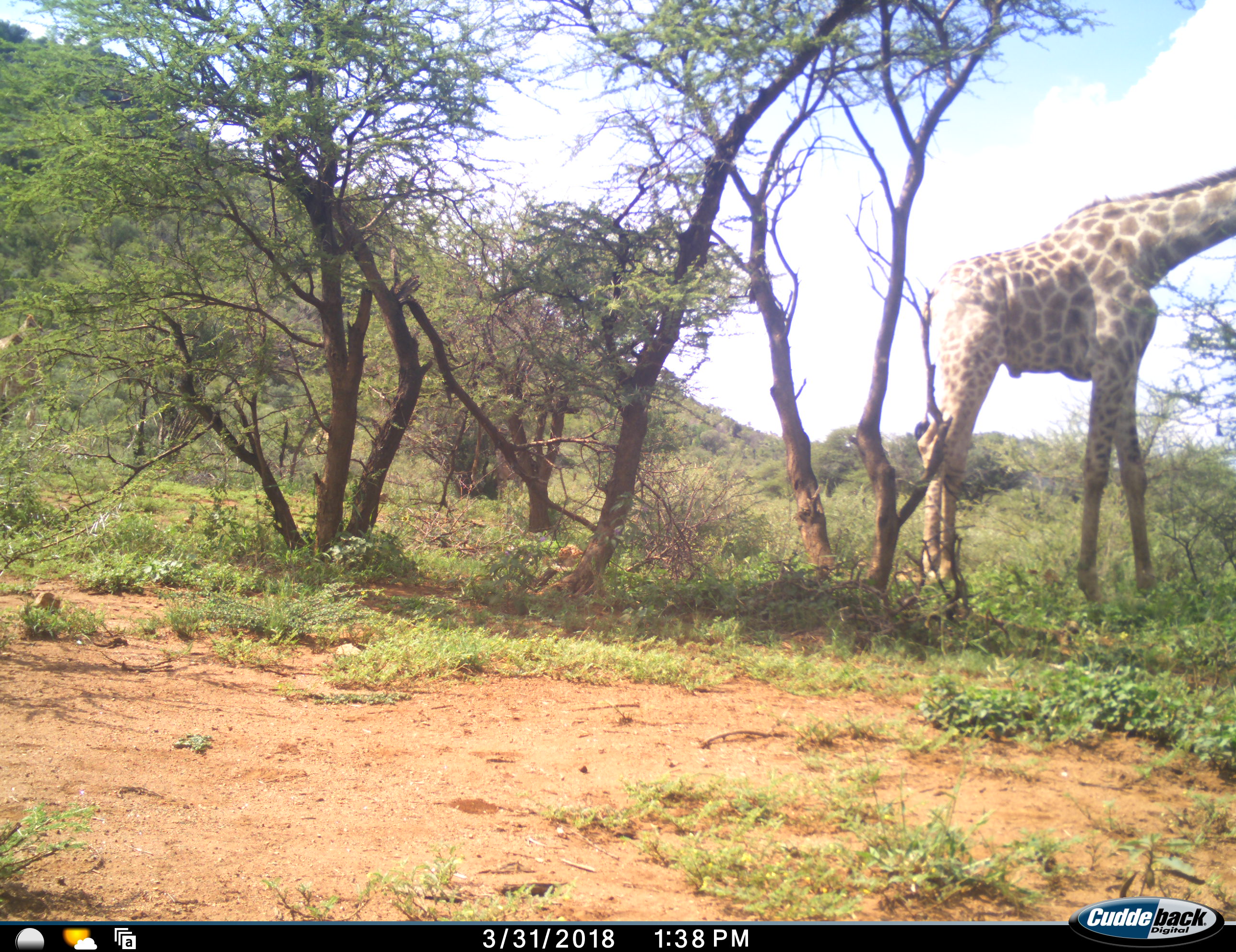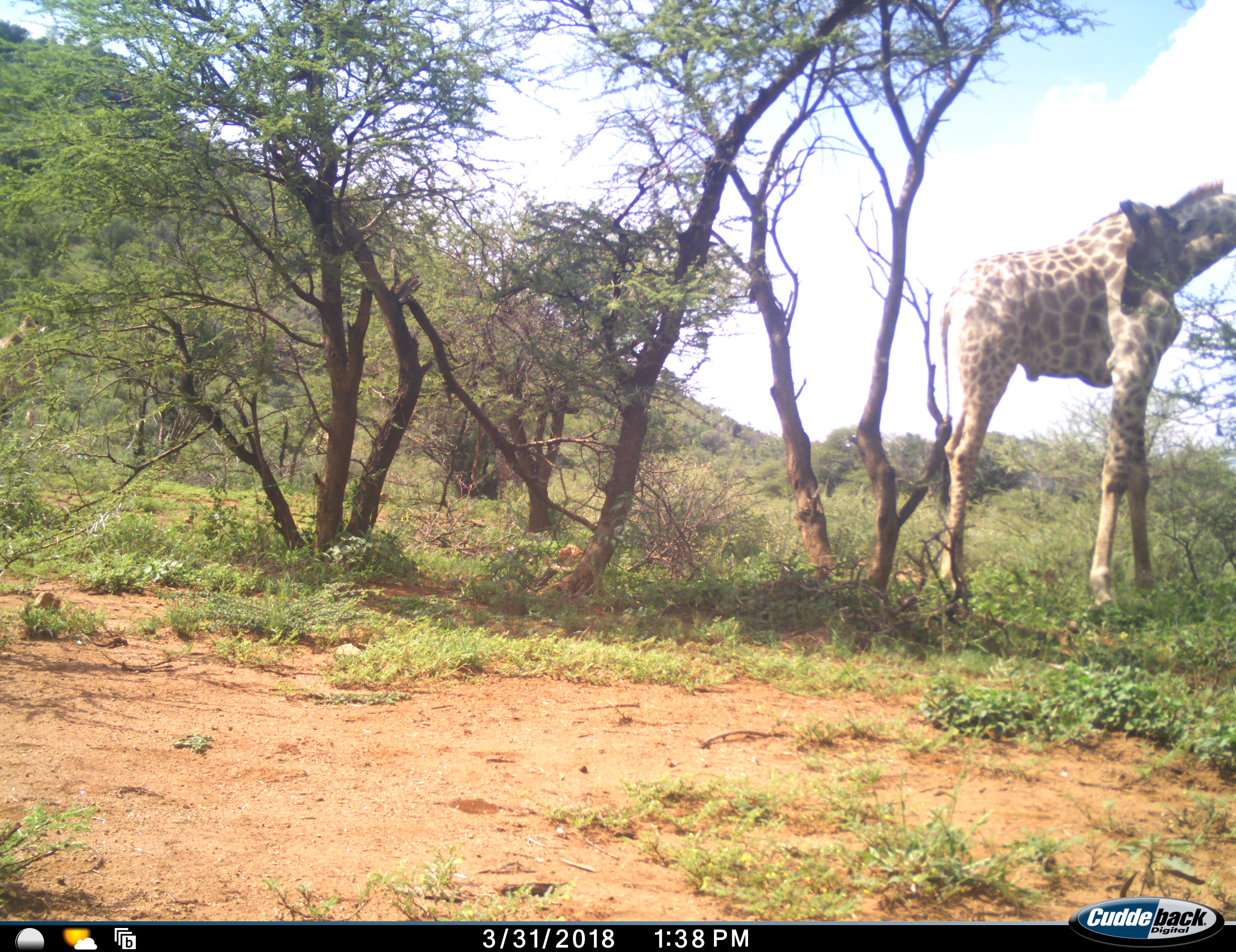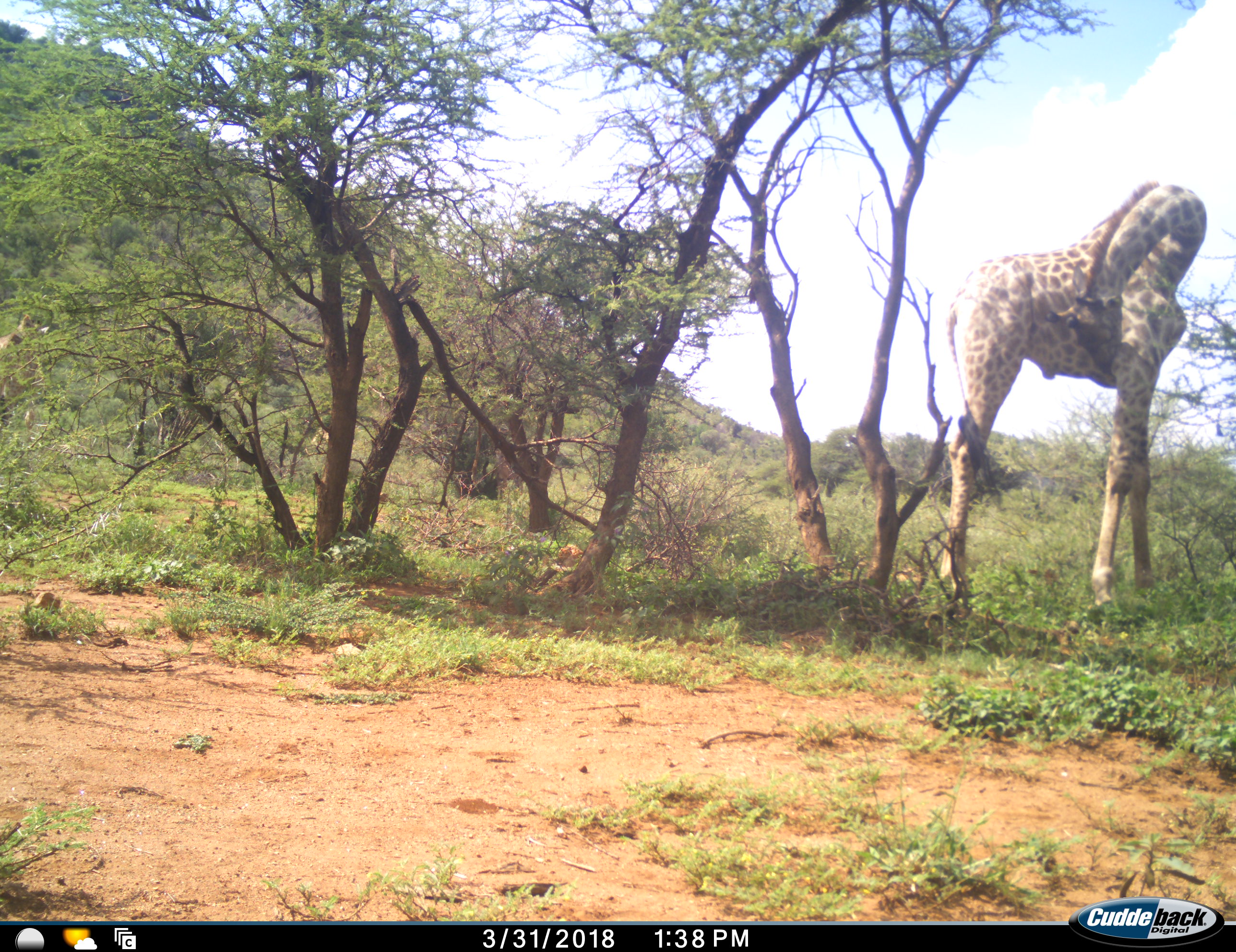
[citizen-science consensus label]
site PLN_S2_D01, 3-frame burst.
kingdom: Animalia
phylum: Chordata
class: Mammalia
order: Artiodactyla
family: Giraffidae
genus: Giraffa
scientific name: Giraffa camelopardalis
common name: giraffe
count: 1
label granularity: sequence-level